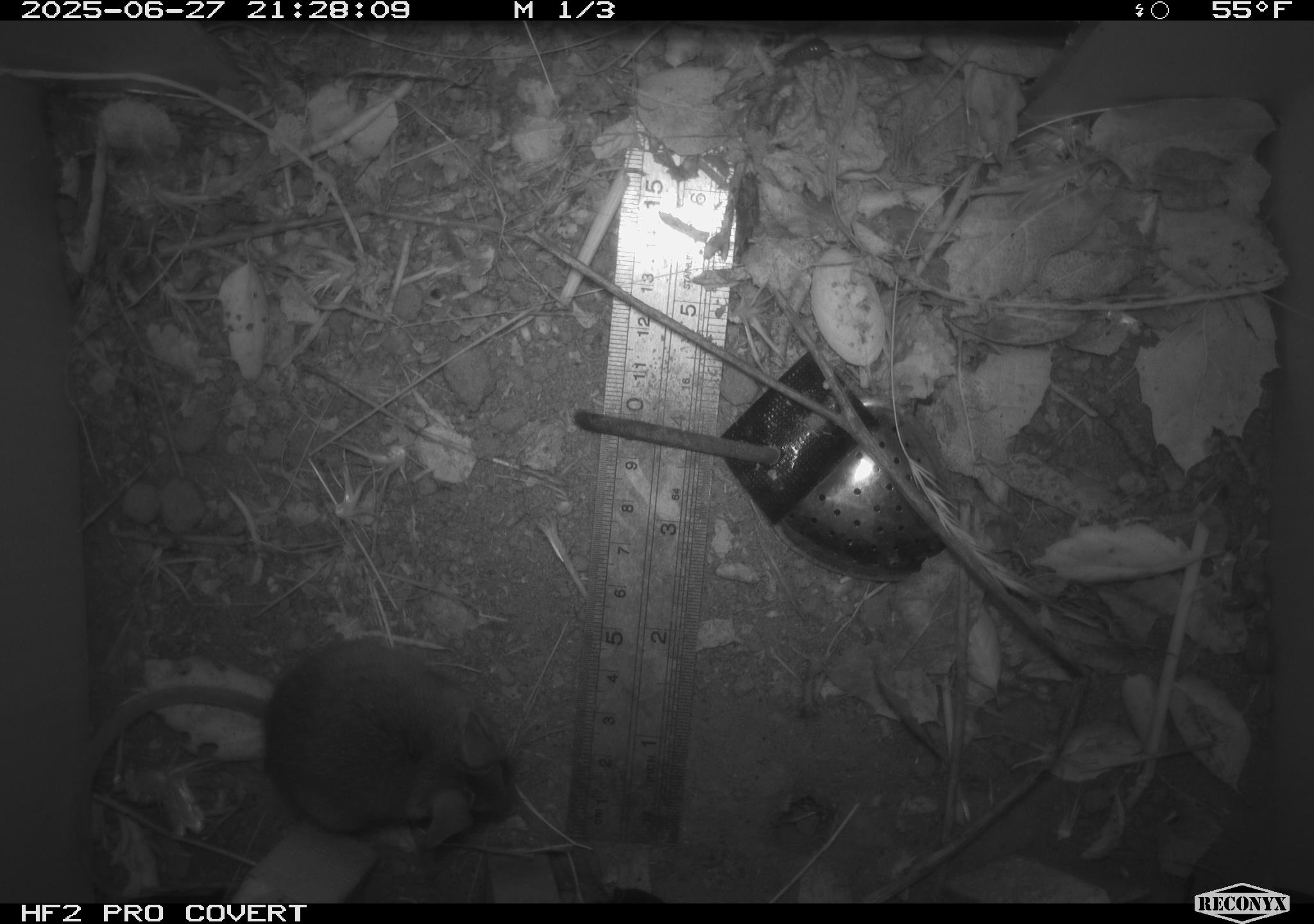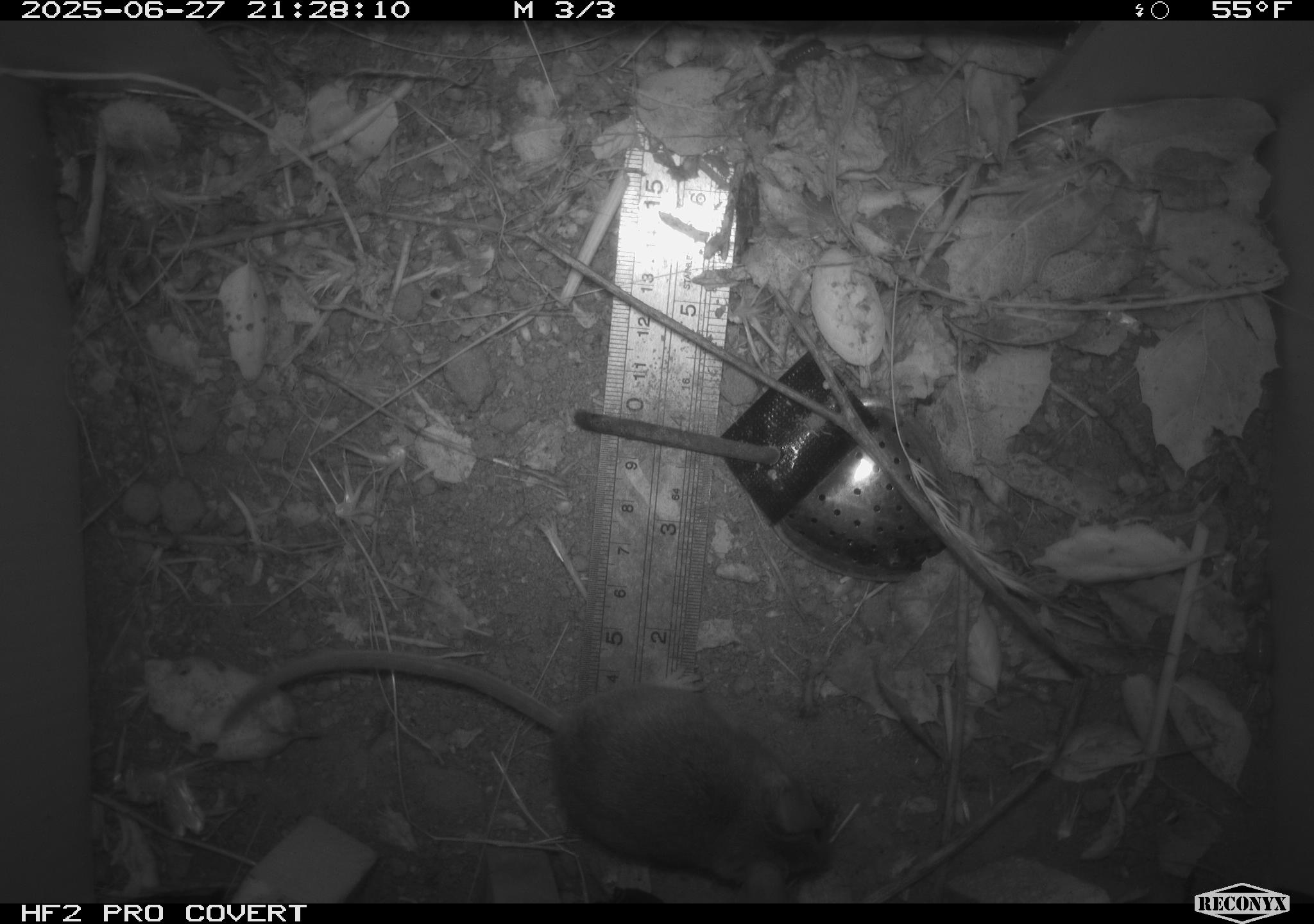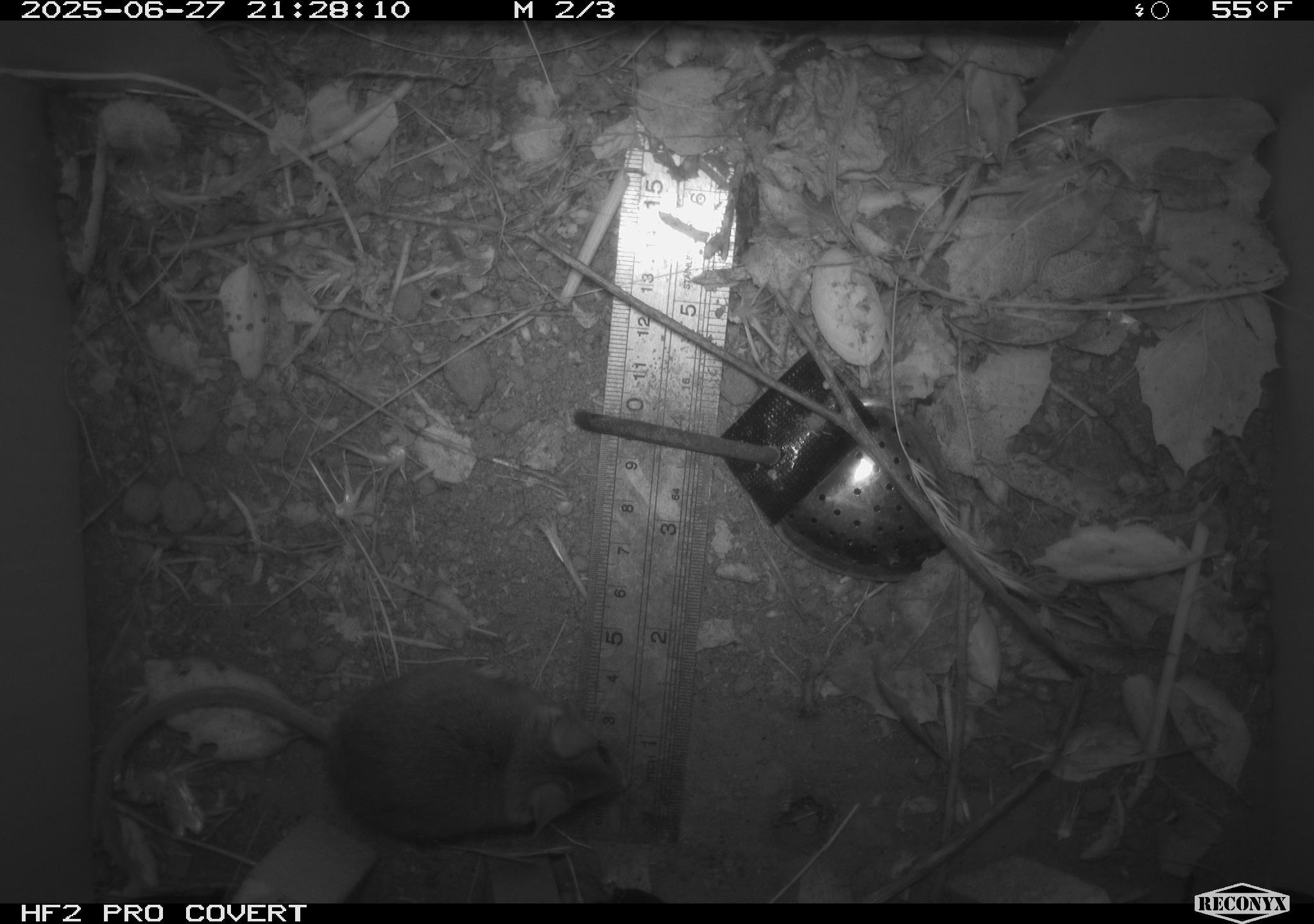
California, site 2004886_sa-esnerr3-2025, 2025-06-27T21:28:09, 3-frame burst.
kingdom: Animalia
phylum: Chordata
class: Mammalia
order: Rodentia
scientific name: Rodentia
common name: rodent